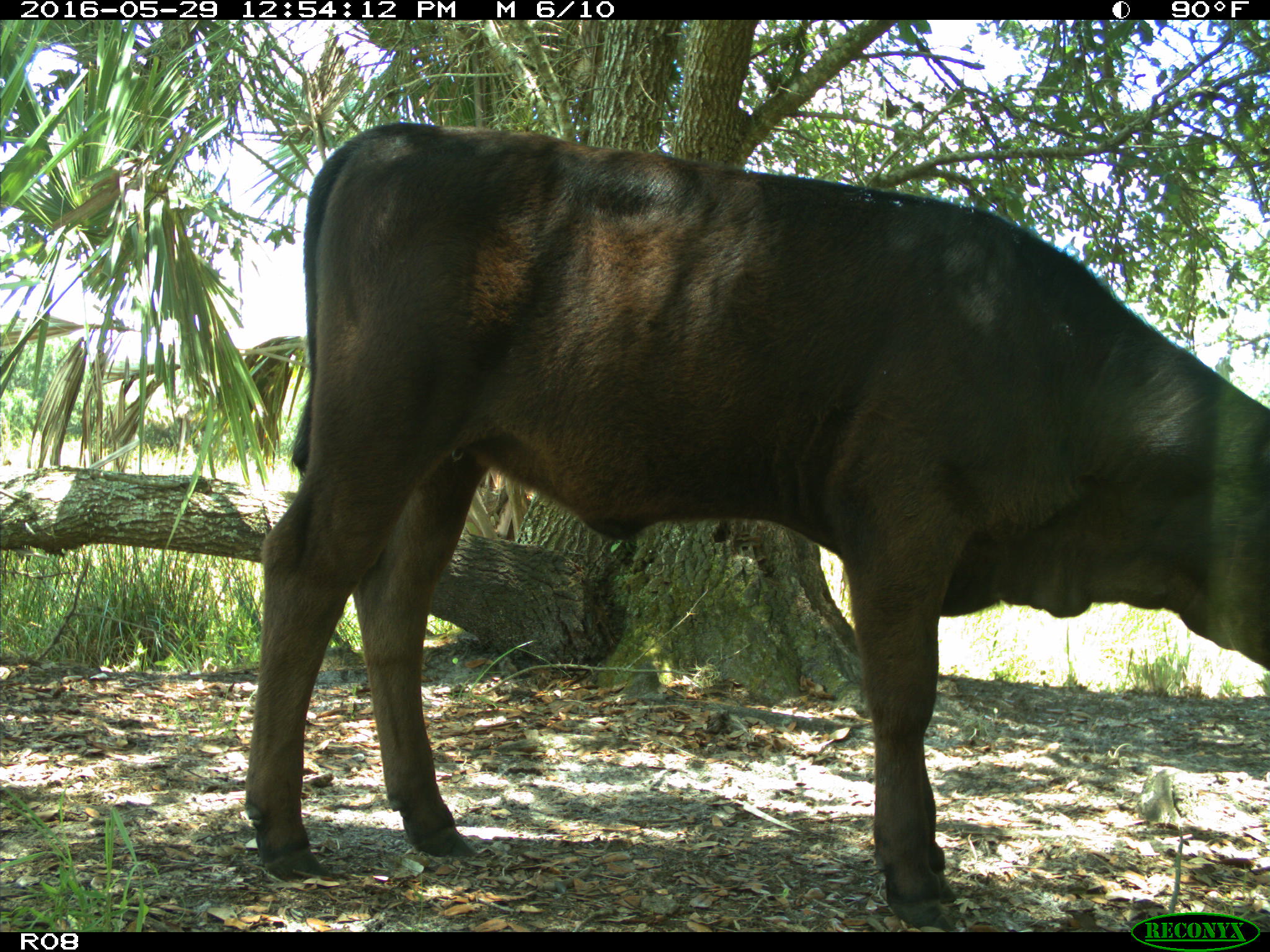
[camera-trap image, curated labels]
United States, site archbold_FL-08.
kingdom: Animalia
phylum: Chordata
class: Mammalia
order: Artiodactyla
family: Bovidae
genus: Bos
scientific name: Bos taurus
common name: domestic cow